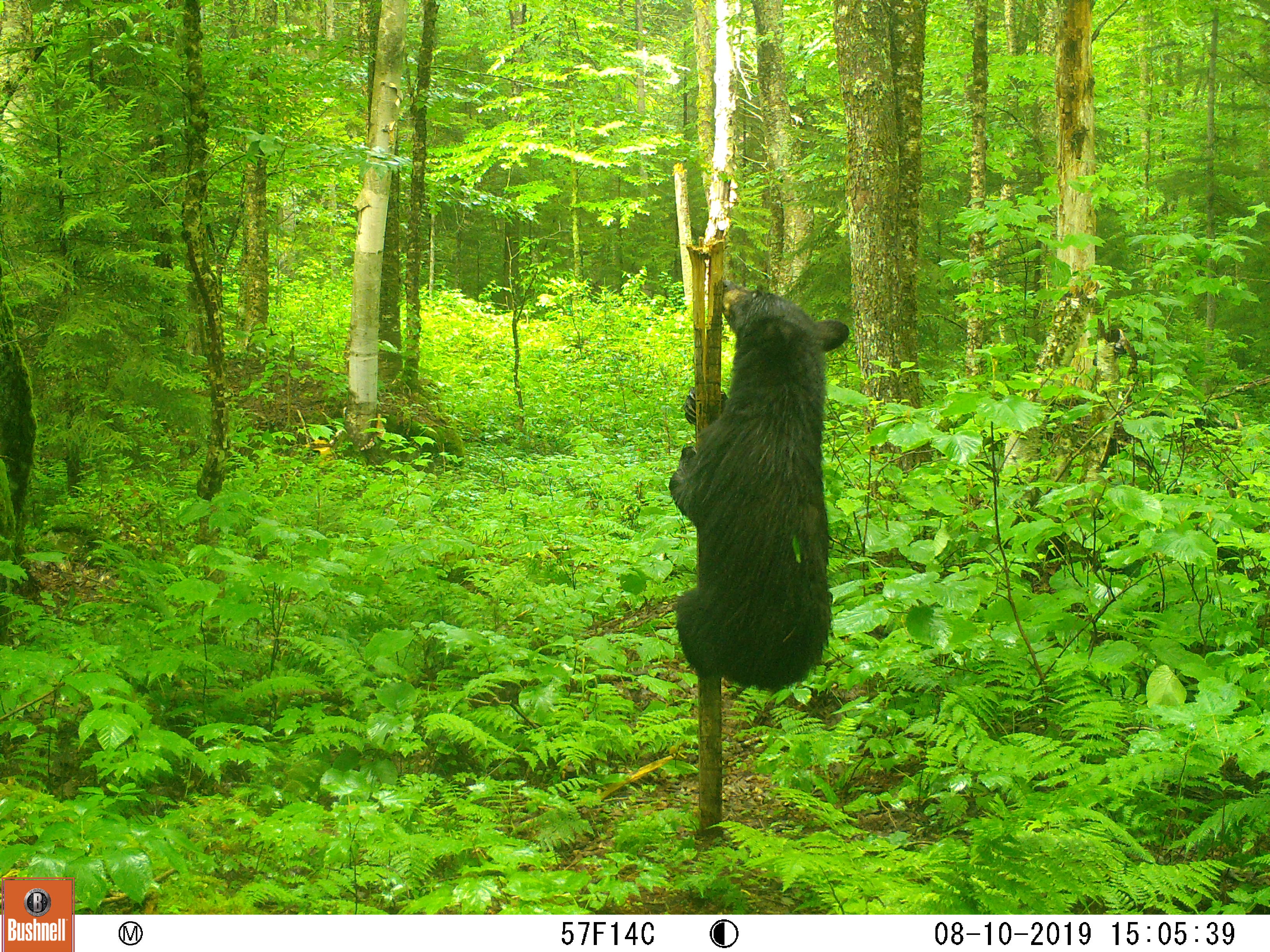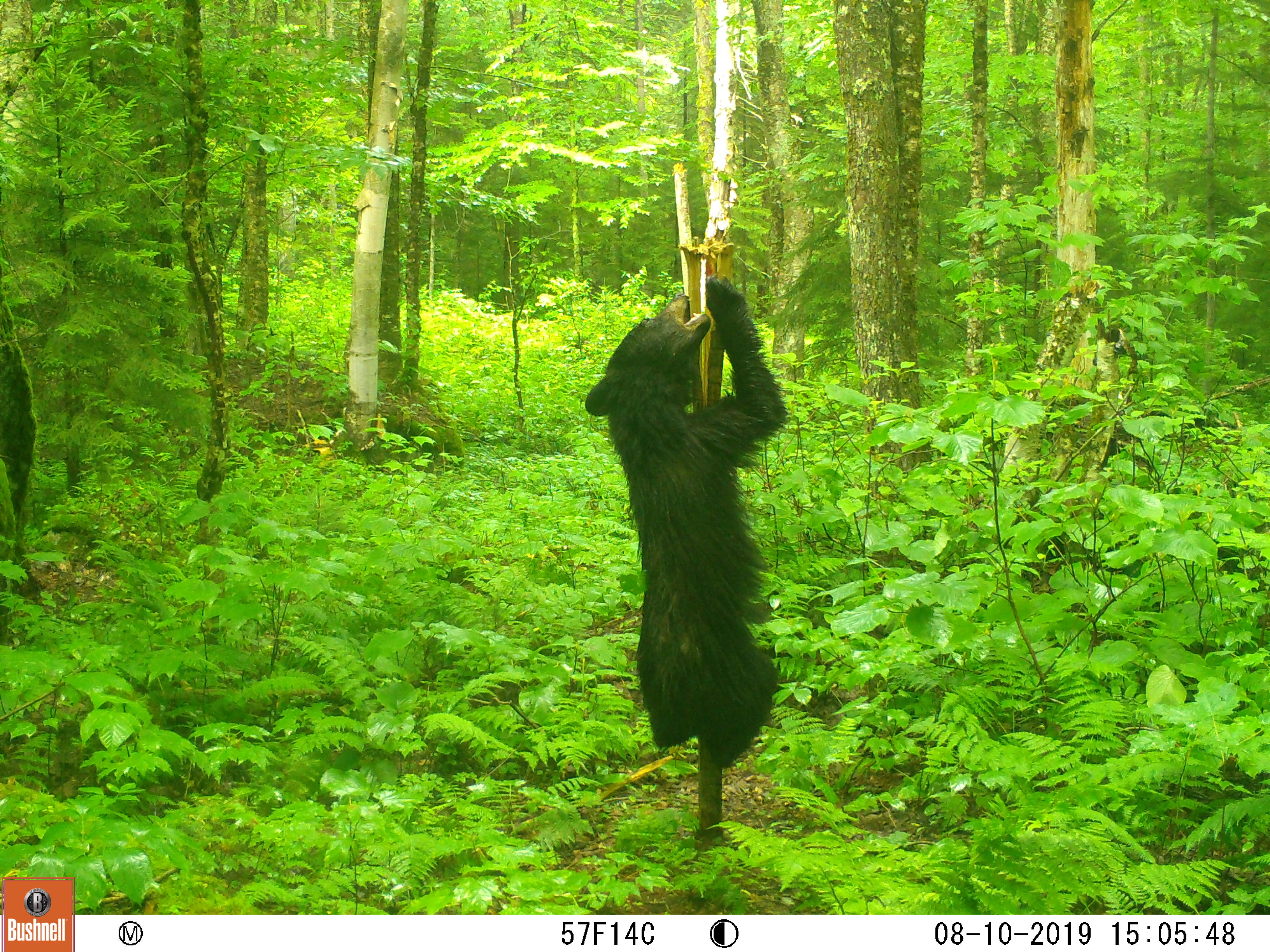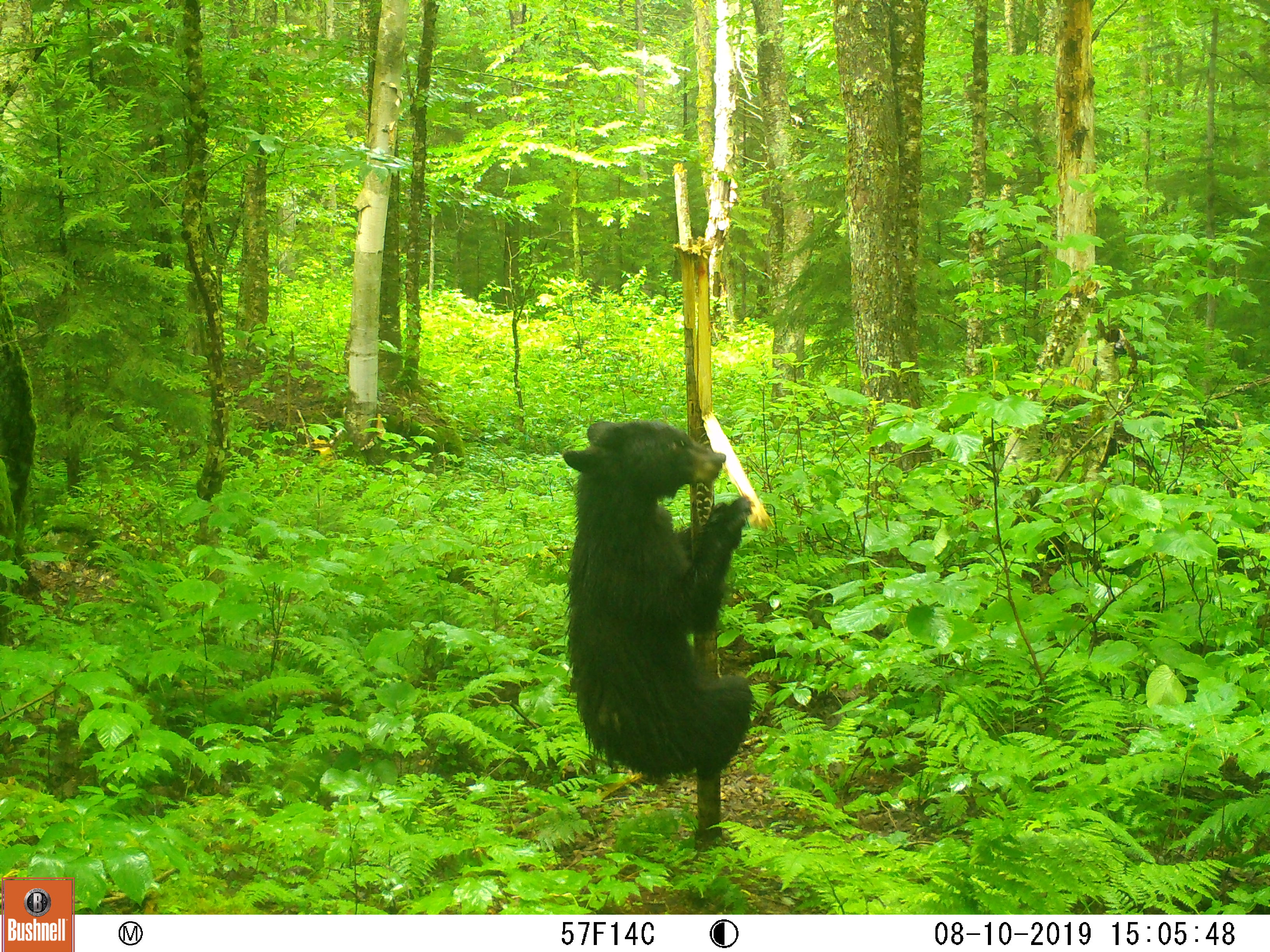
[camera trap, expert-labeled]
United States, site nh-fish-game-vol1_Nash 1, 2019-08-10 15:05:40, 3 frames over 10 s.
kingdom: Animalia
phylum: Chordata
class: Mammalia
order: Carnivora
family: Ursidae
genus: Ursus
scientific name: Ursus americanus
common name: black bear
Black bear (Ursus americanus).